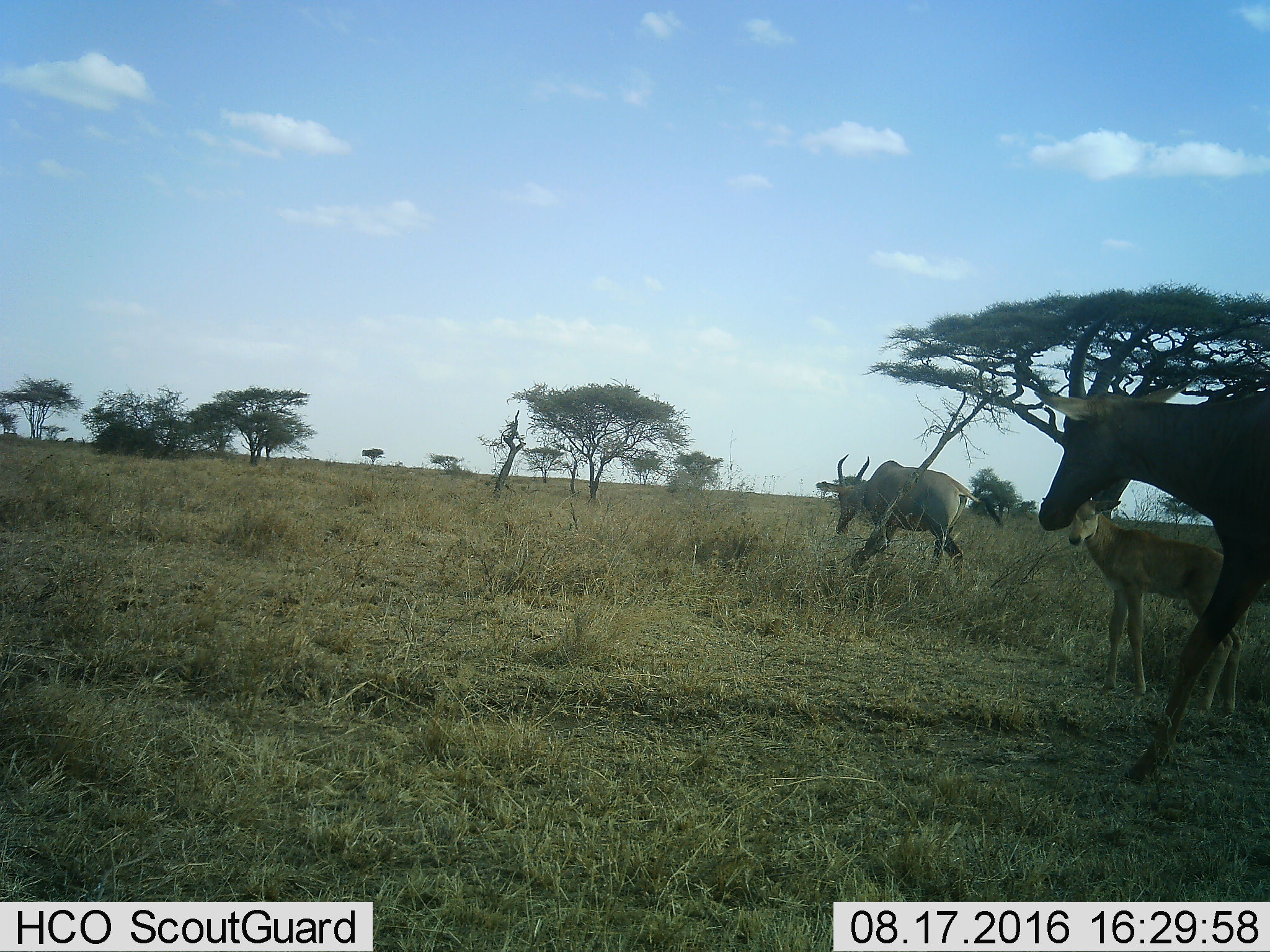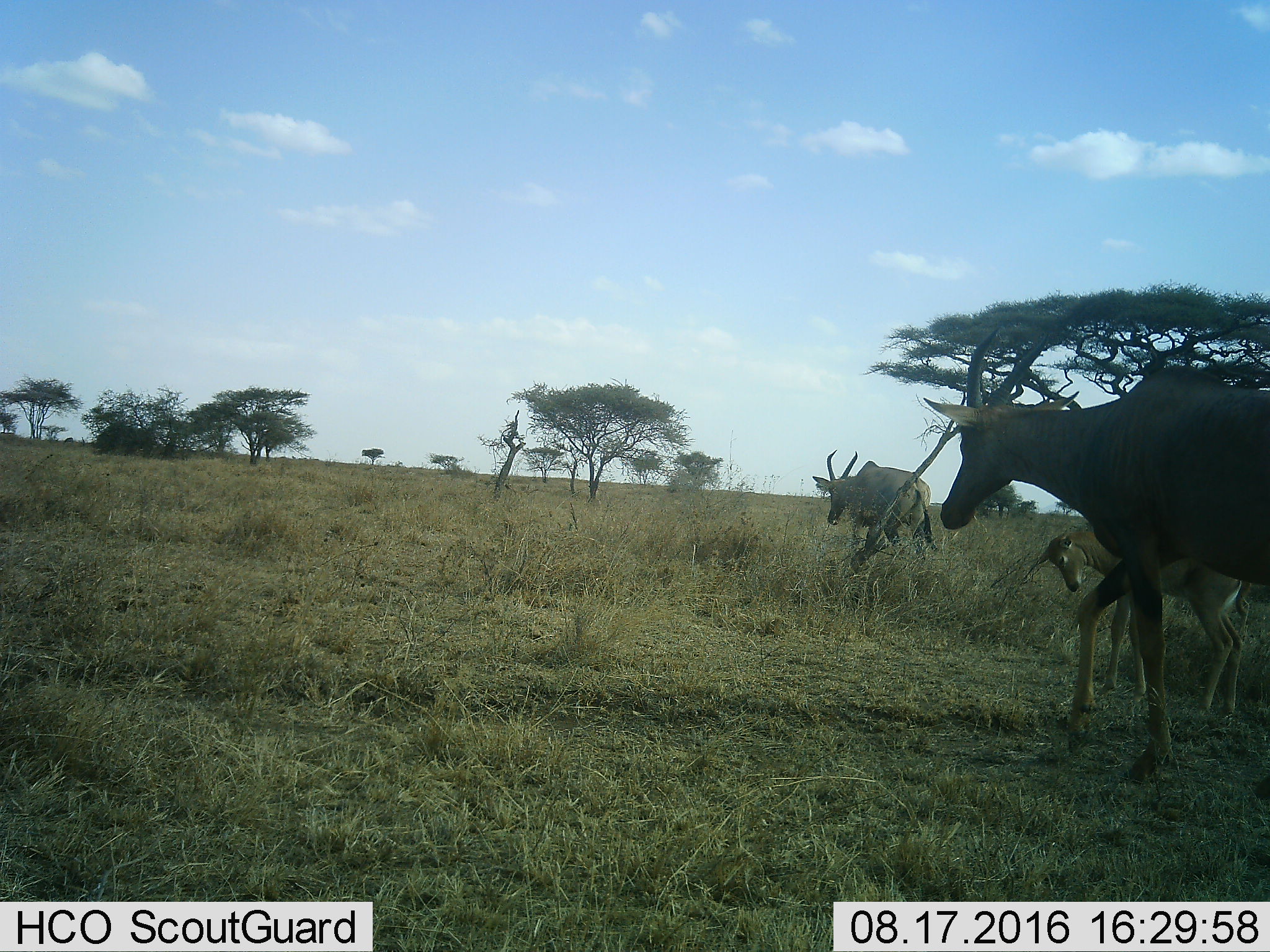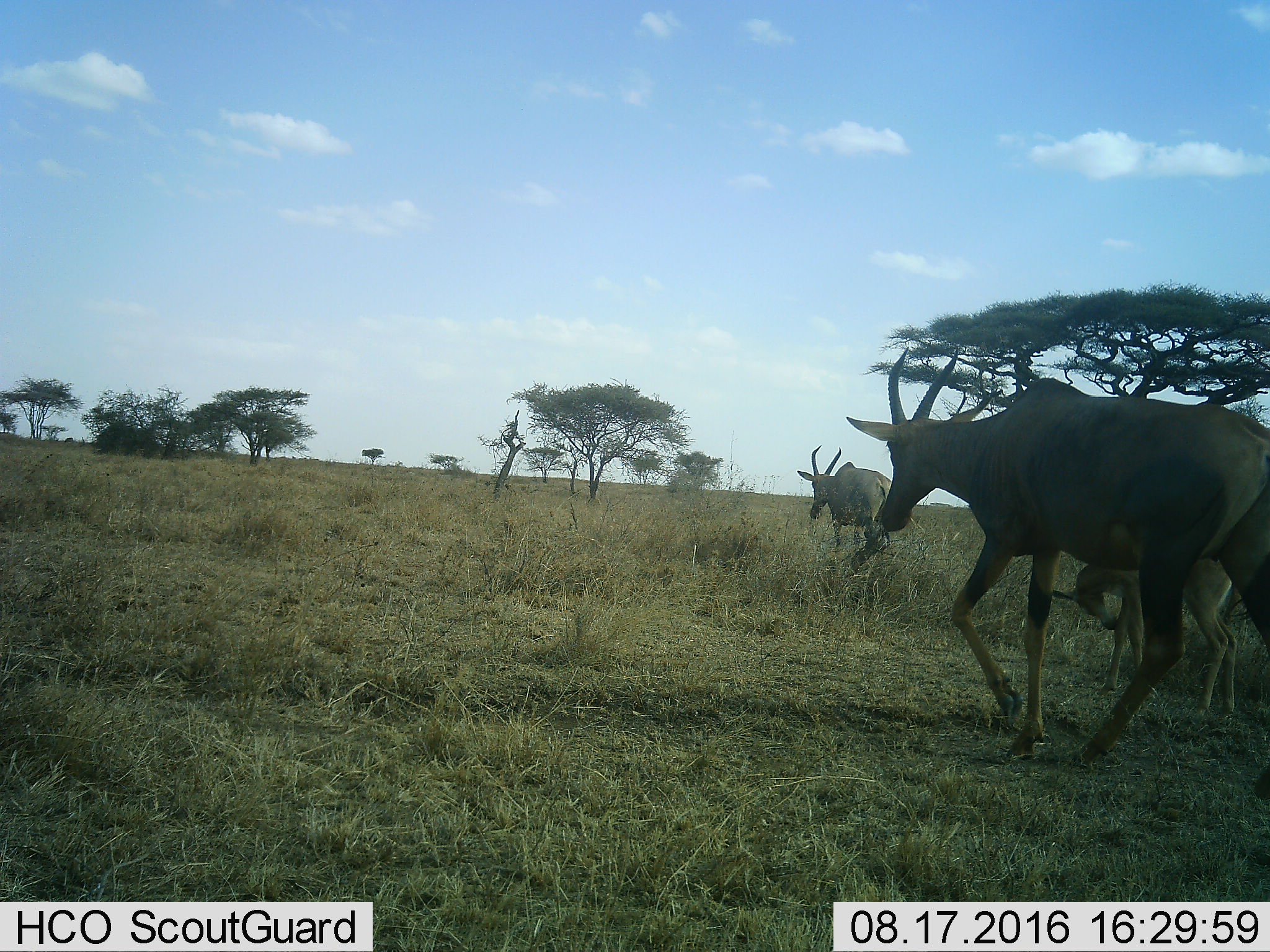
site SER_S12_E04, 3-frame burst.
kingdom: Animalia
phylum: Chordata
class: Mammalia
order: Artiodactyla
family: Bovidae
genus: Damaliscus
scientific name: Damaliscus lunatus jimela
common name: topi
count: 3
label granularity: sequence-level